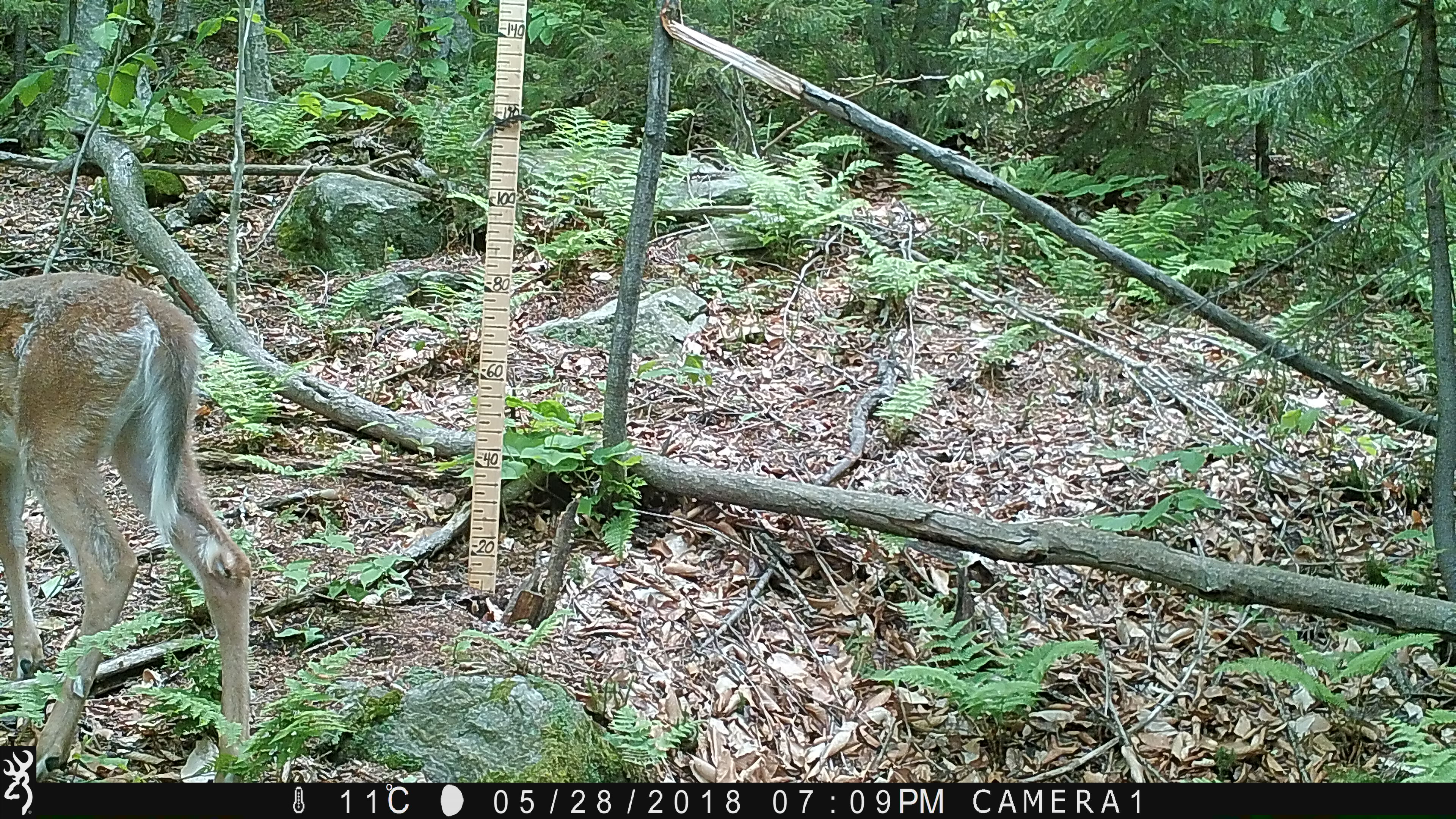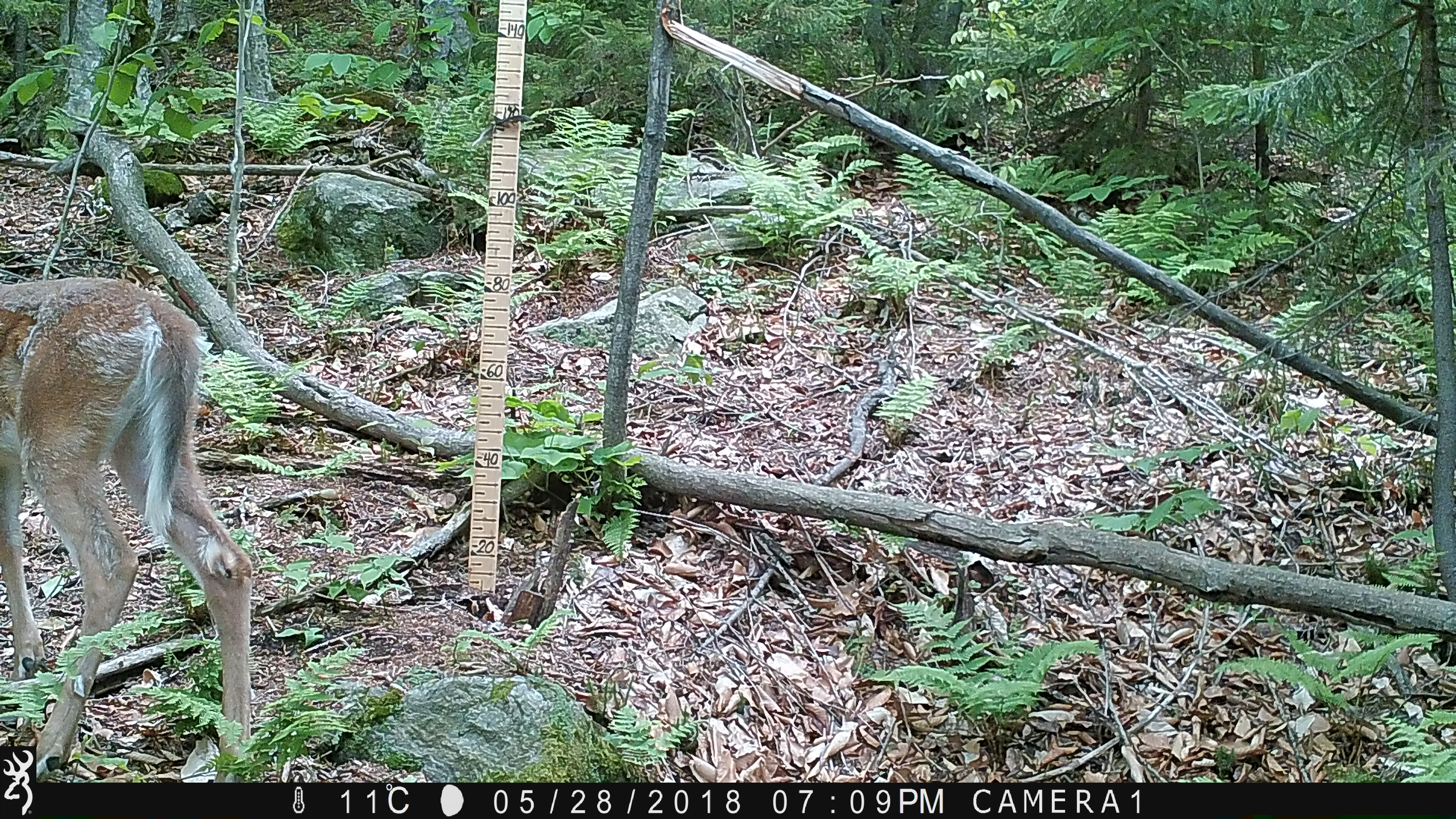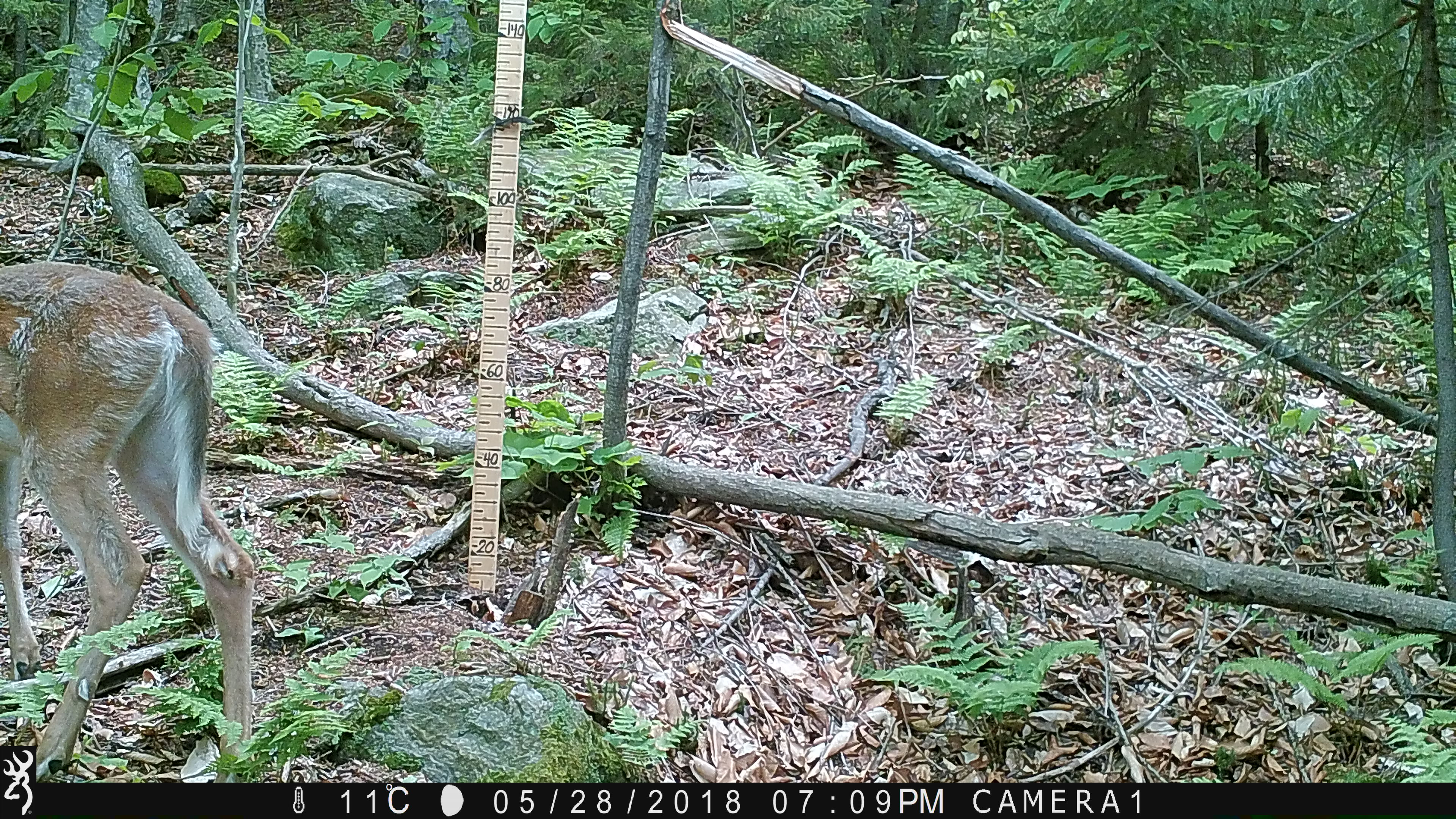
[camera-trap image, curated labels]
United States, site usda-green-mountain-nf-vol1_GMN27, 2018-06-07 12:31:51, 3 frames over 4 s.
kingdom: Animalia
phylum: Chordata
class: Mammalia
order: Artiodactyla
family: Cervidae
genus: Odocoileus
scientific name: Odocoileus virginianus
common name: white-tailed deer